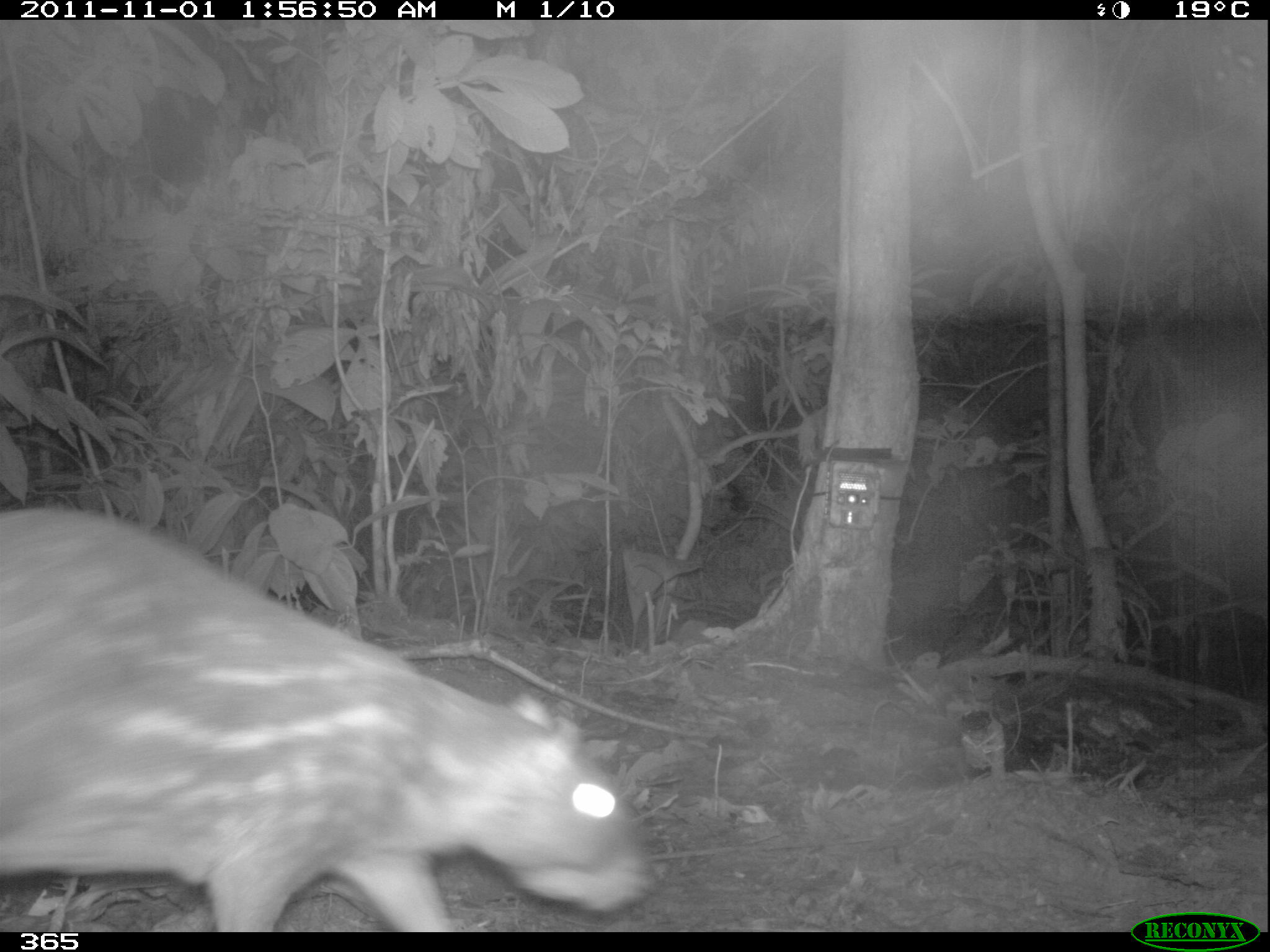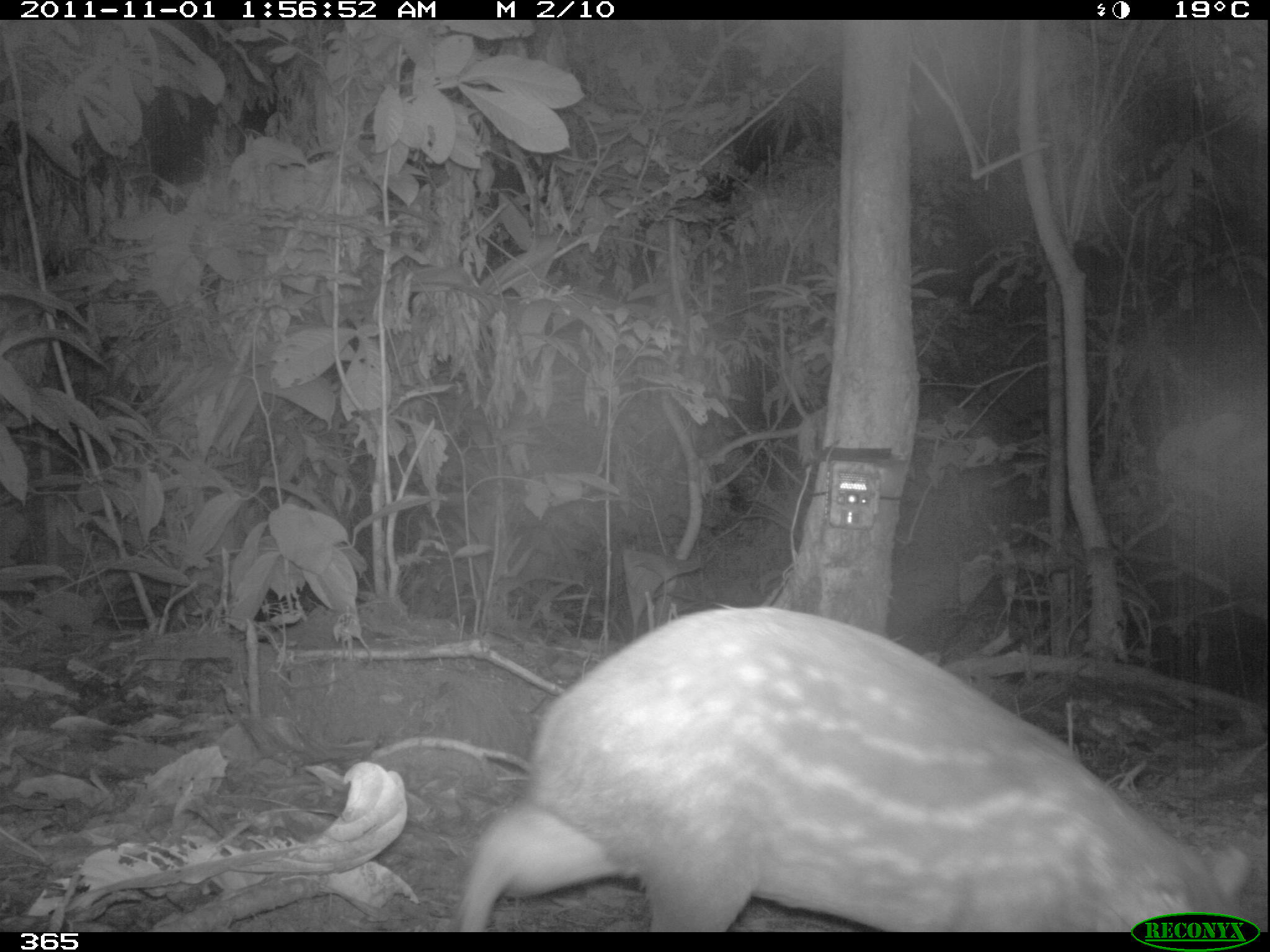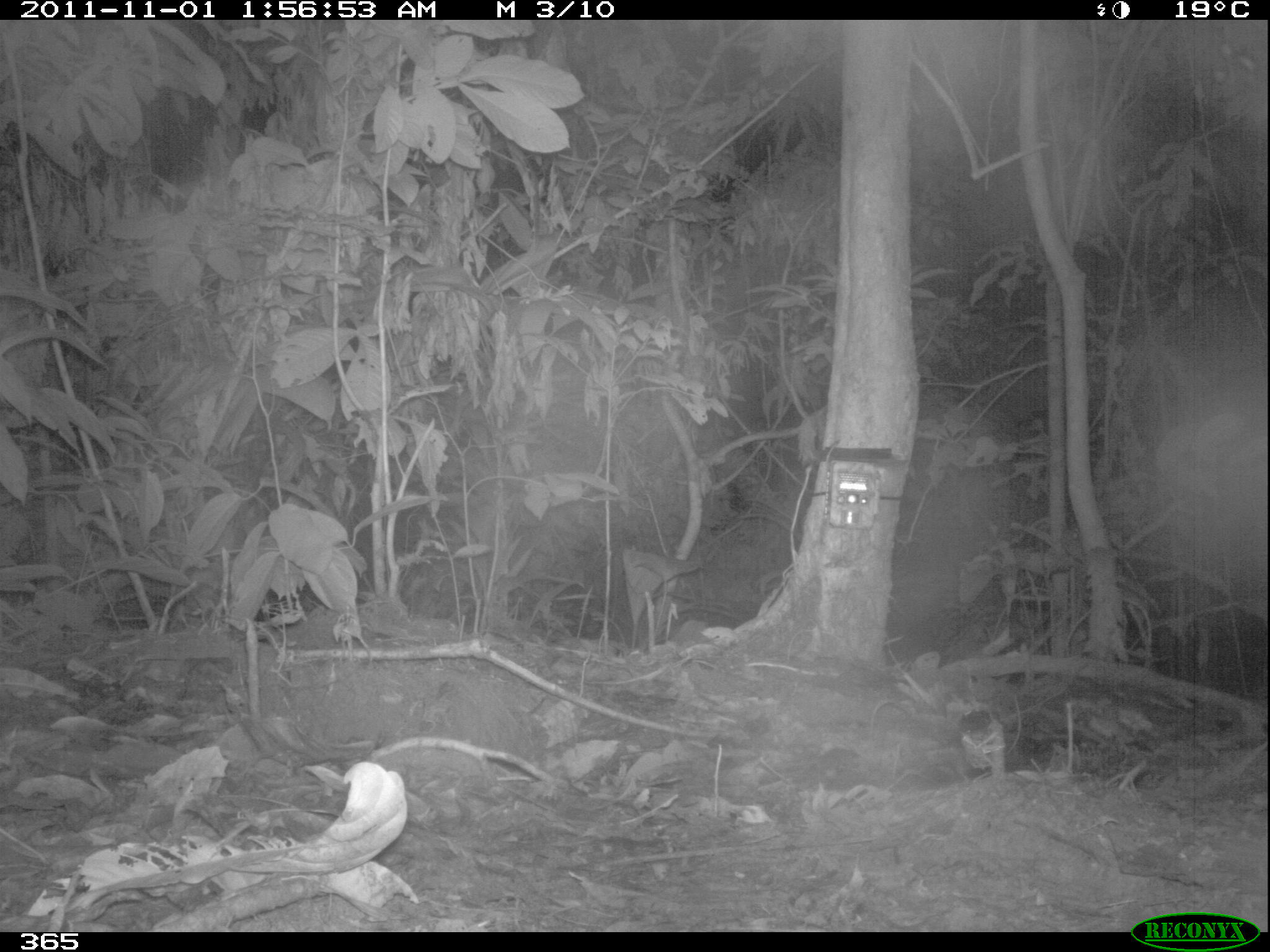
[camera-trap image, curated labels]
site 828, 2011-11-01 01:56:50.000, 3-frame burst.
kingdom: Animalia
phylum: Chordata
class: Mammalia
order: Rodentia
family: Cuniculidae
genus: Cuniculus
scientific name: Cuniculus paca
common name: spotted paca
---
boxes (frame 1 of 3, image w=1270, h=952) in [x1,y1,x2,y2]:
cuniculus paca: [0,506,652,932]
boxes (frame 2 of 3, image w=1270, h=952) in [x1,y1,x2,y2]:
cuniculus paca: [457,607,1249,932]